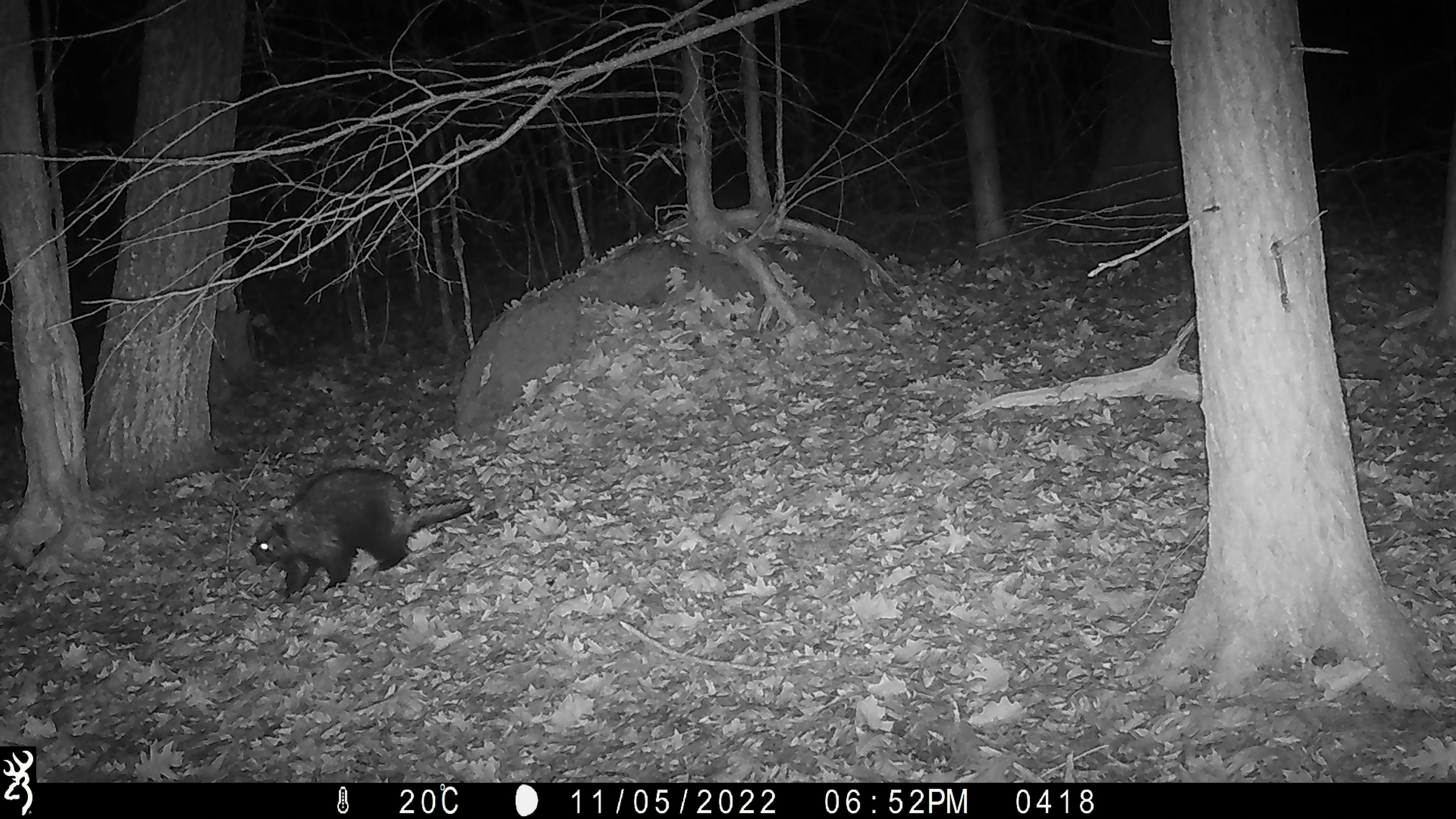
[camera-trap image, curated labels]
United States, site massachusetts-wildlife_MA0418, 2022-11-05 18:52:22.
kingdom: Animalia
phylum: Chordata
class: Mammalia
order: Rodentia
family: Erethizontidae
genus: Erethizon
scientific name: Erethizon dorsatum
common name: porcupine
Porcupine (Erethizon dorsatum).